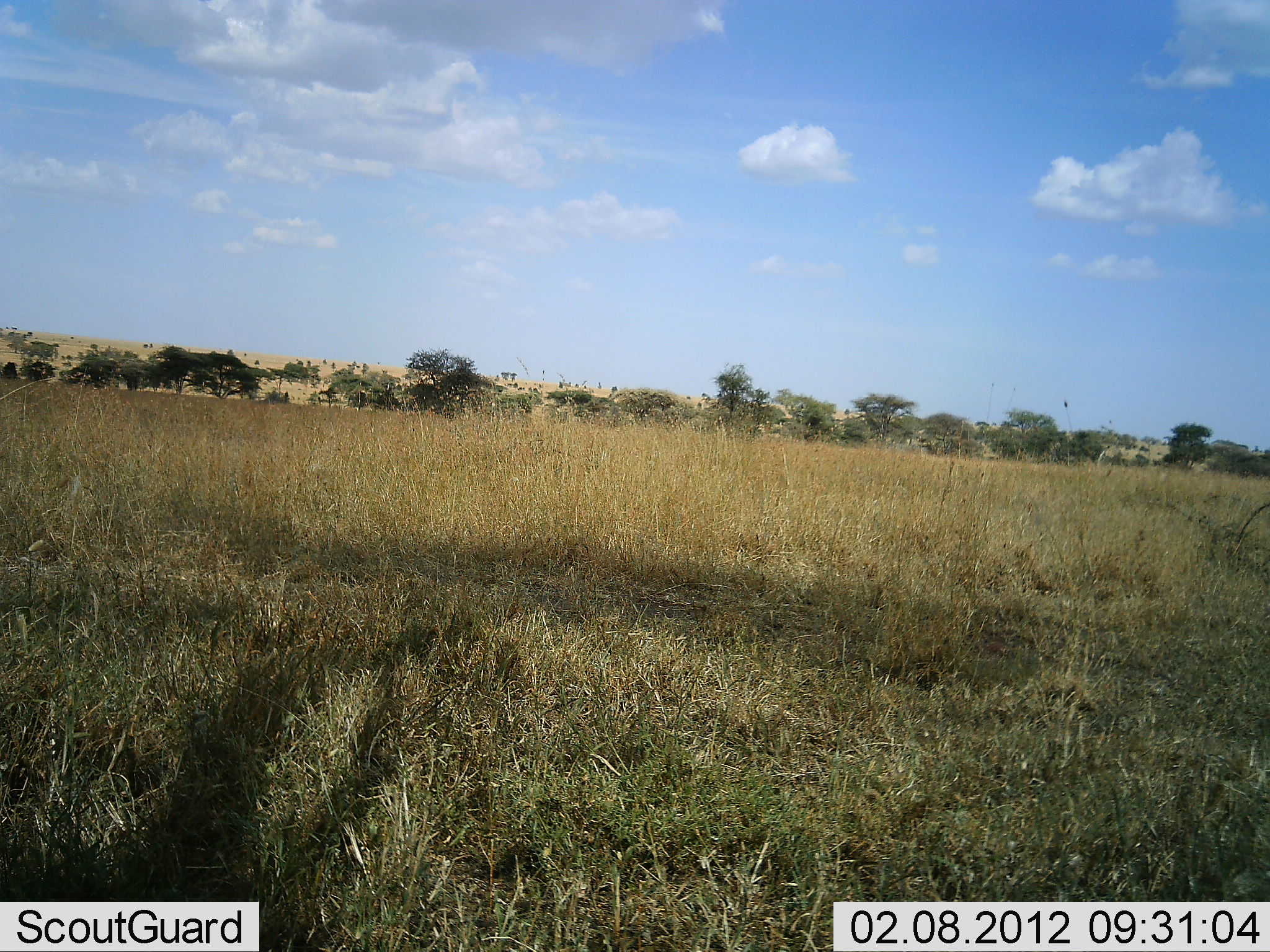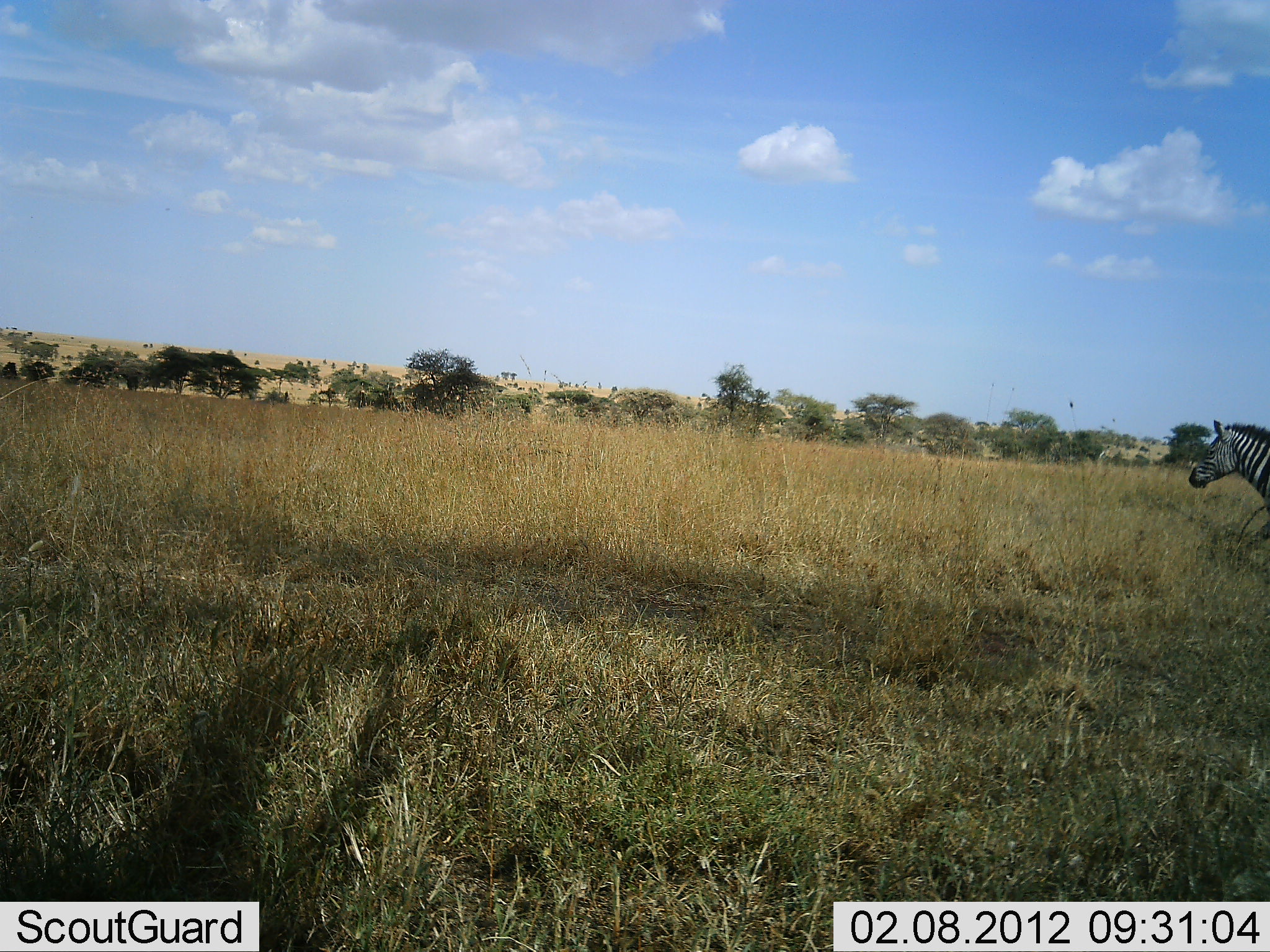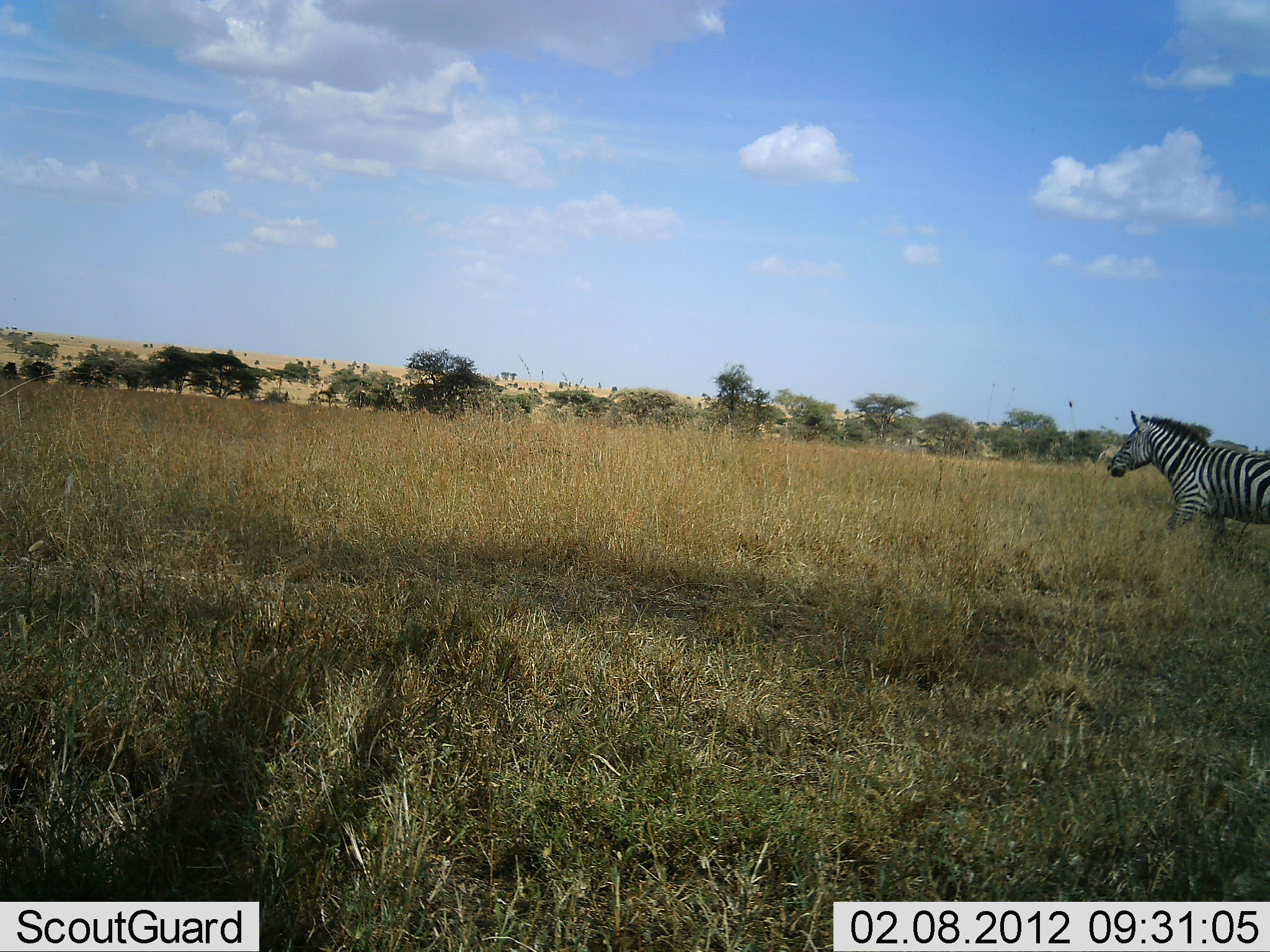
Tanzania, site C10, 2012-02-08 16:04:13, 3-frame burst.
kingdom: Animalia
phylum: Chordata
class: Mammalia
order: Perissodactyla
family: Equidae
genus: Equus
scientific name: Equus quagga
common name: plains zebra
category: zebra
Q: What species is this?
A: Zebra (plains zebra) (Equus quagga).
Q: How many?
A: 1.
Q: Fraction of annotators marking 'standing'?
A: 6%.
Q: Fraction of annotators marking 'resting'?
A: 0%.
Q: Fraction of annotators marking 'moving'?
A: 94%.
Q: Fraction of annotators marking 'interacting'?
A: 0%.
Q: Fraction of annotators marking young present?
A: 0%.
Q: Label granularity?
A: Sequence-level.